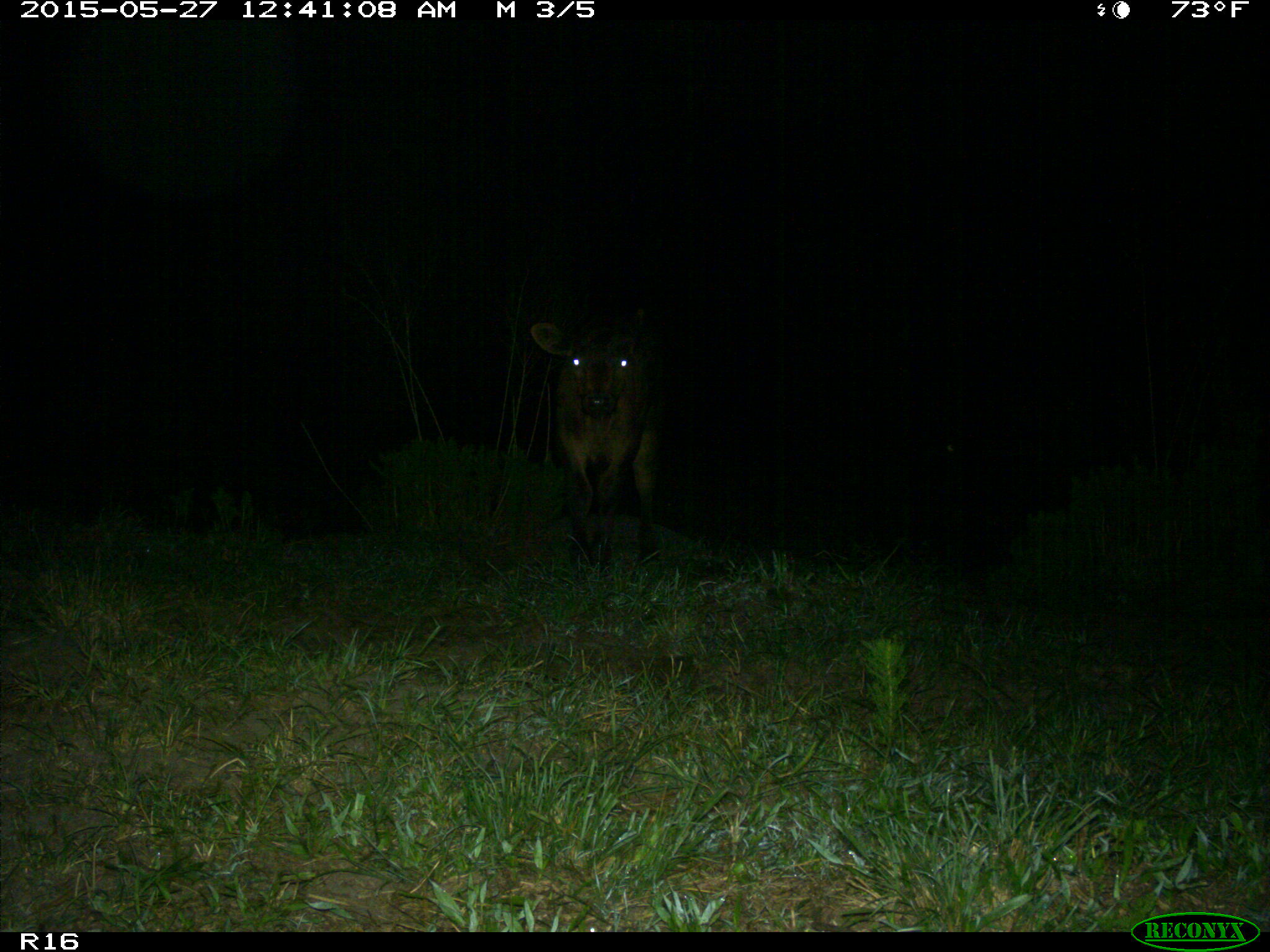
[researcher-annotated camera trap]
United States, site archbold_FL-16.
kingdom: Animalia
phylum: Chordata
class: Mammalia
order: Artiodactyla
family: Bovidae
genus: Bos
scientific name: Bos taurus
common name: domestic cow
Bos taurus (domestic cow).